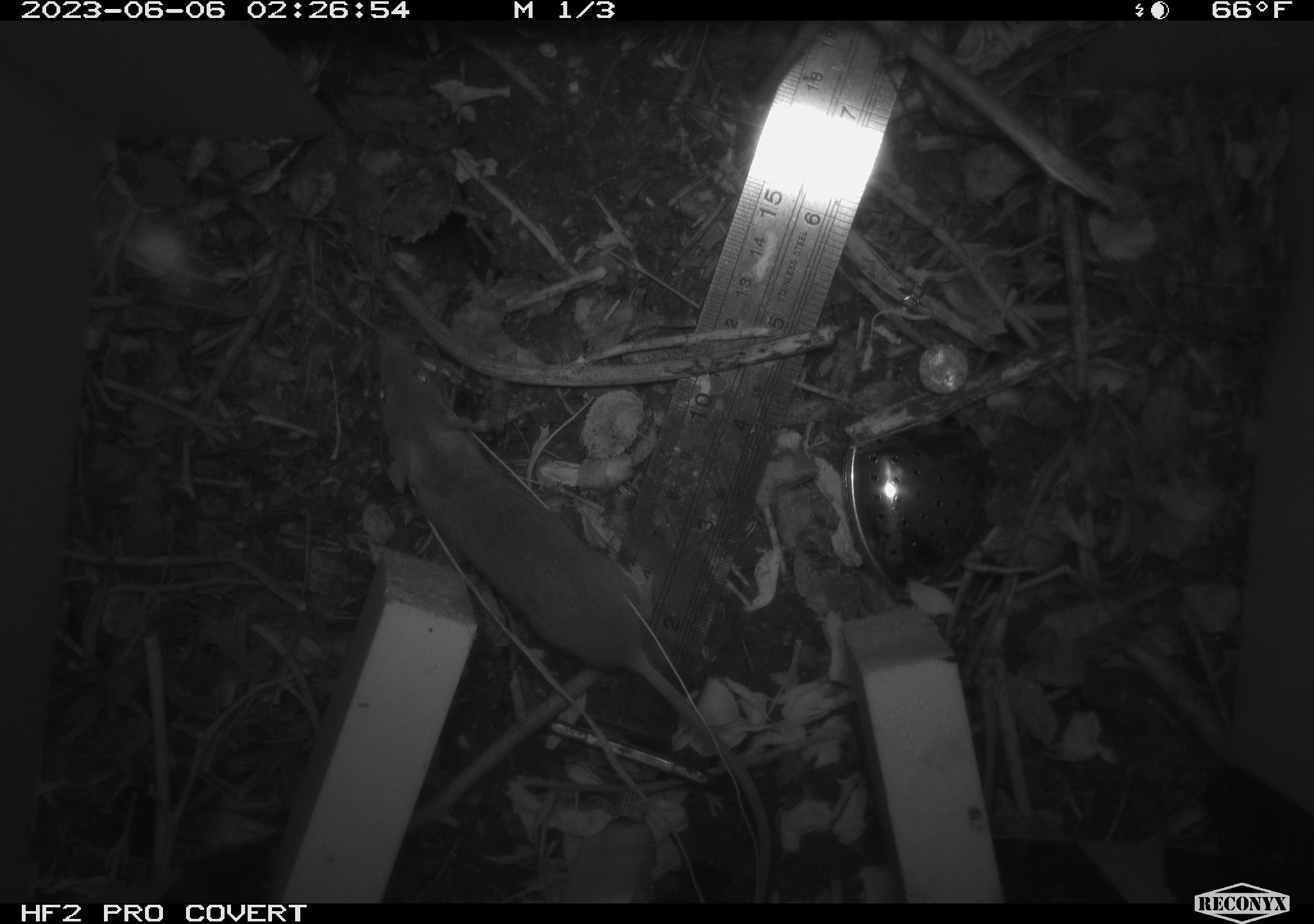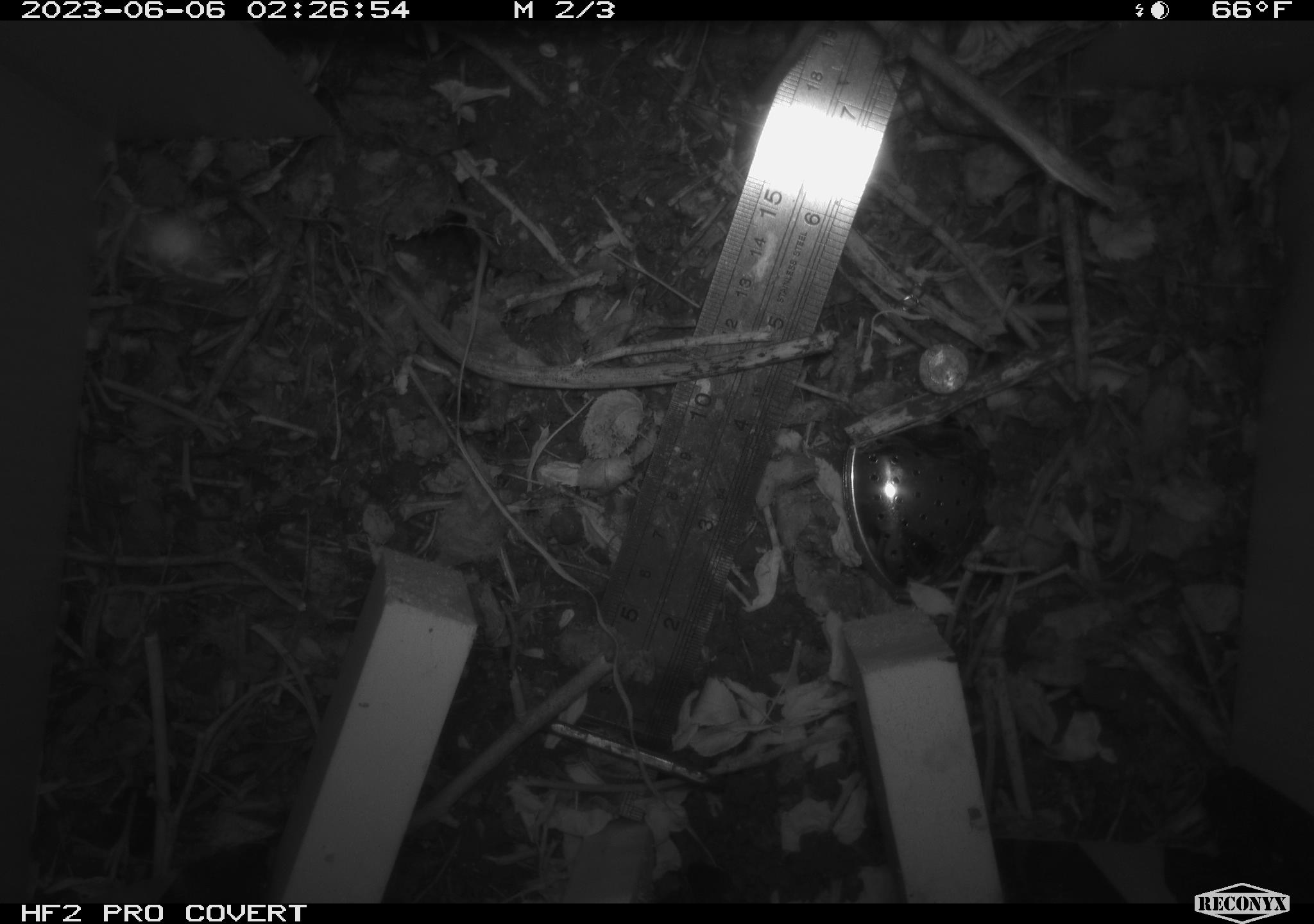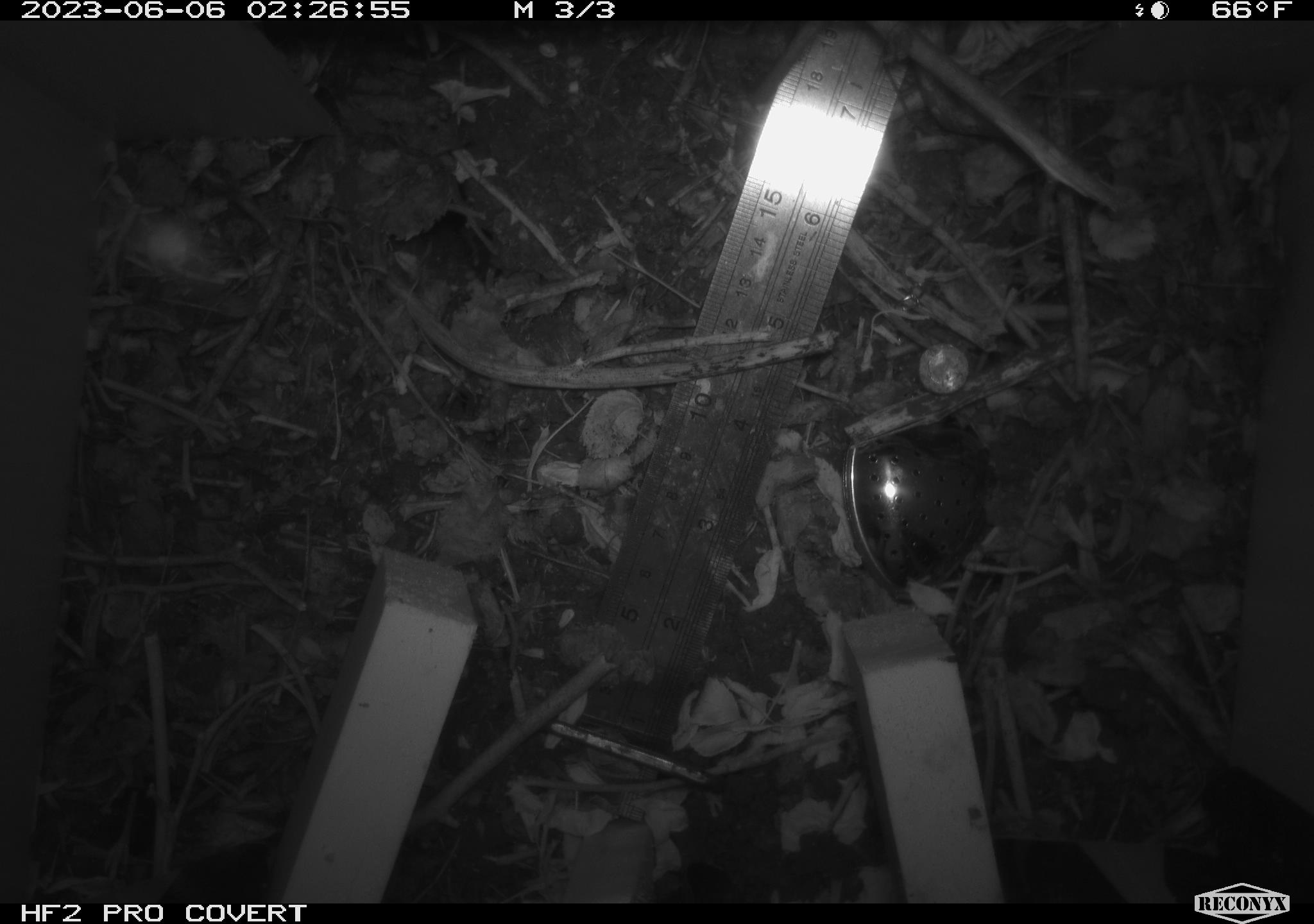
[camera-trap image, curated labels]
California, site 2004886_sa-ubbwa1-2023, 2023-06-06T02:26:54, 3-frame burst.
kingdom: Animalia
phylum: Chordata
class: Mammalia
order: Rodentia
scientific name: Rodentia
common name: rodent